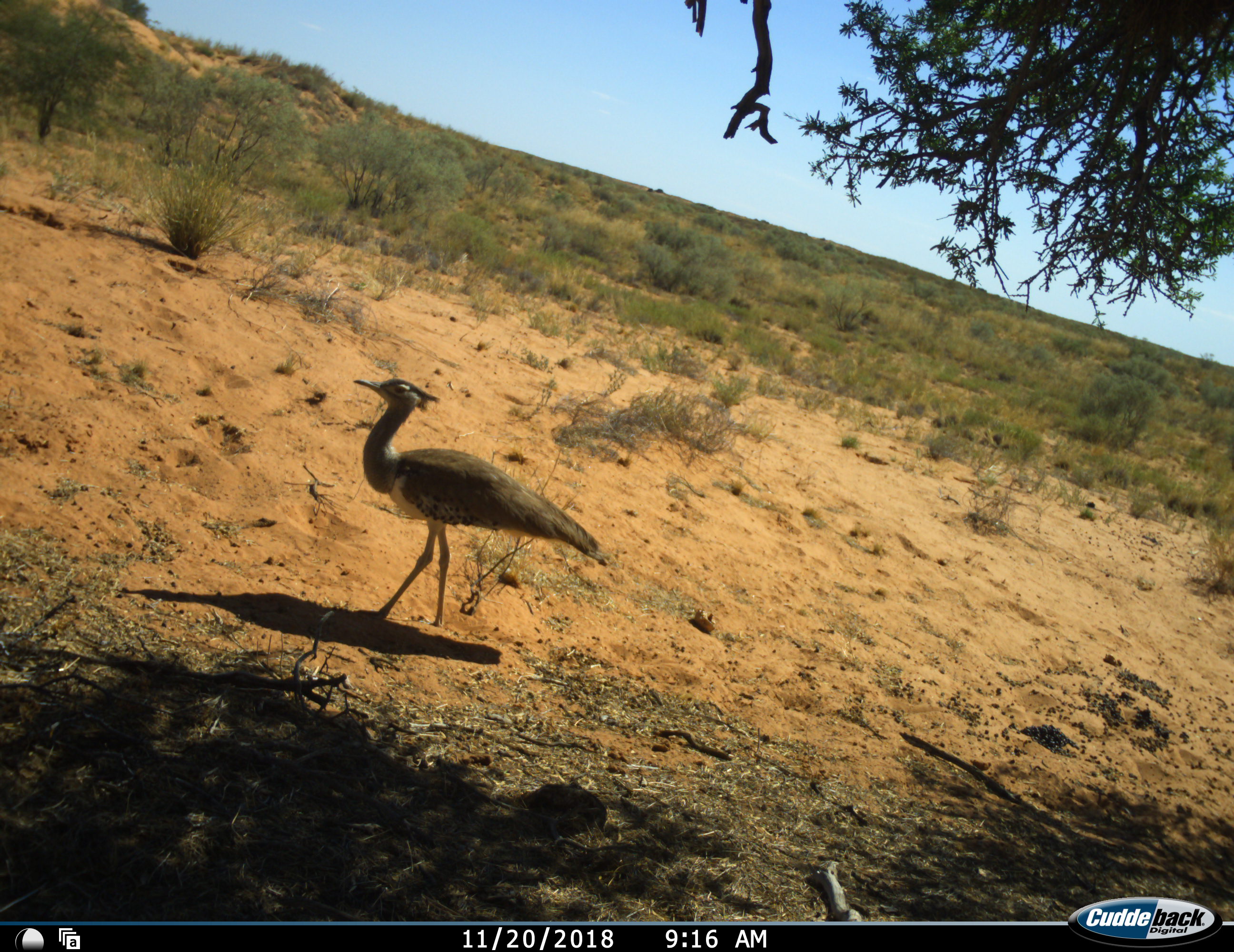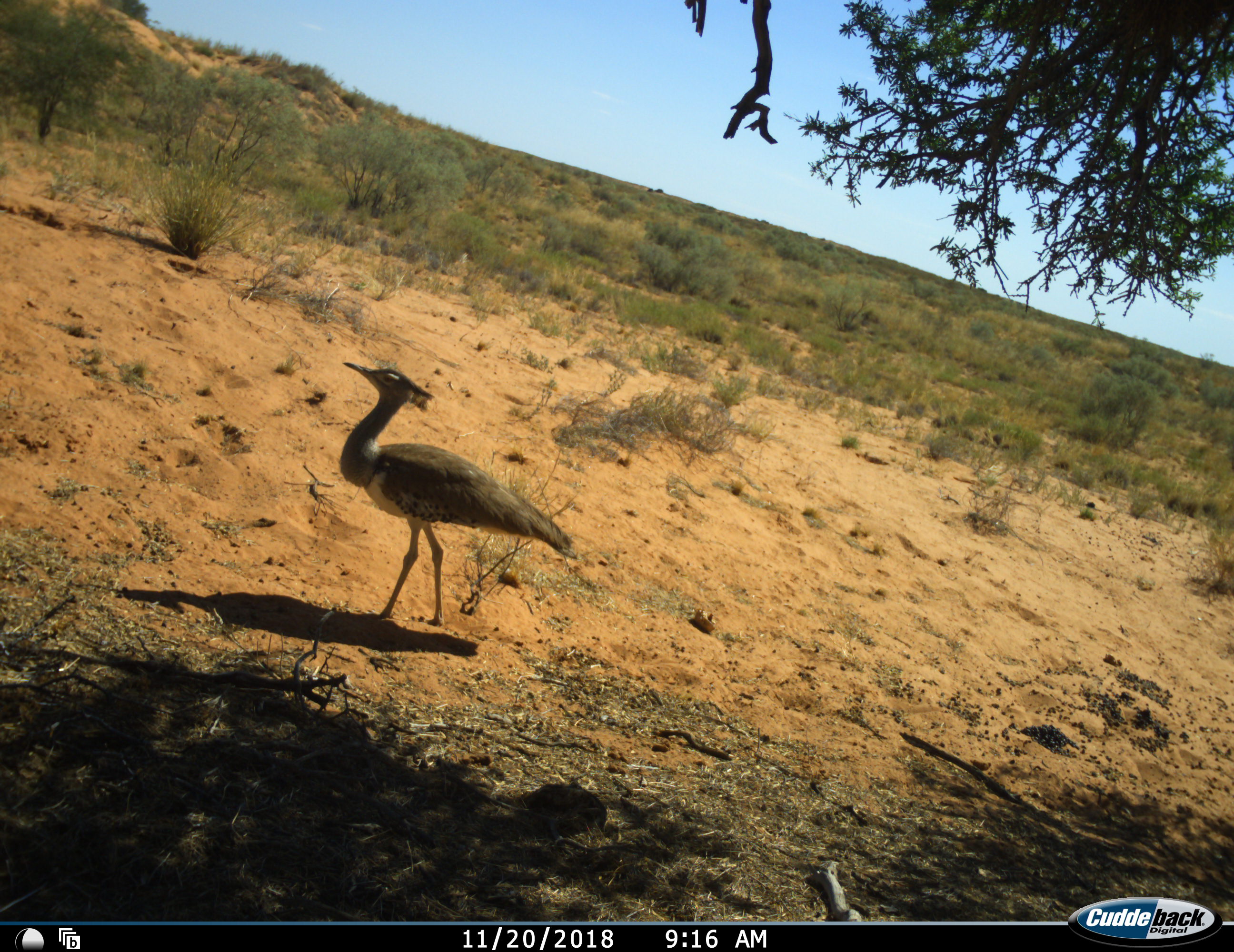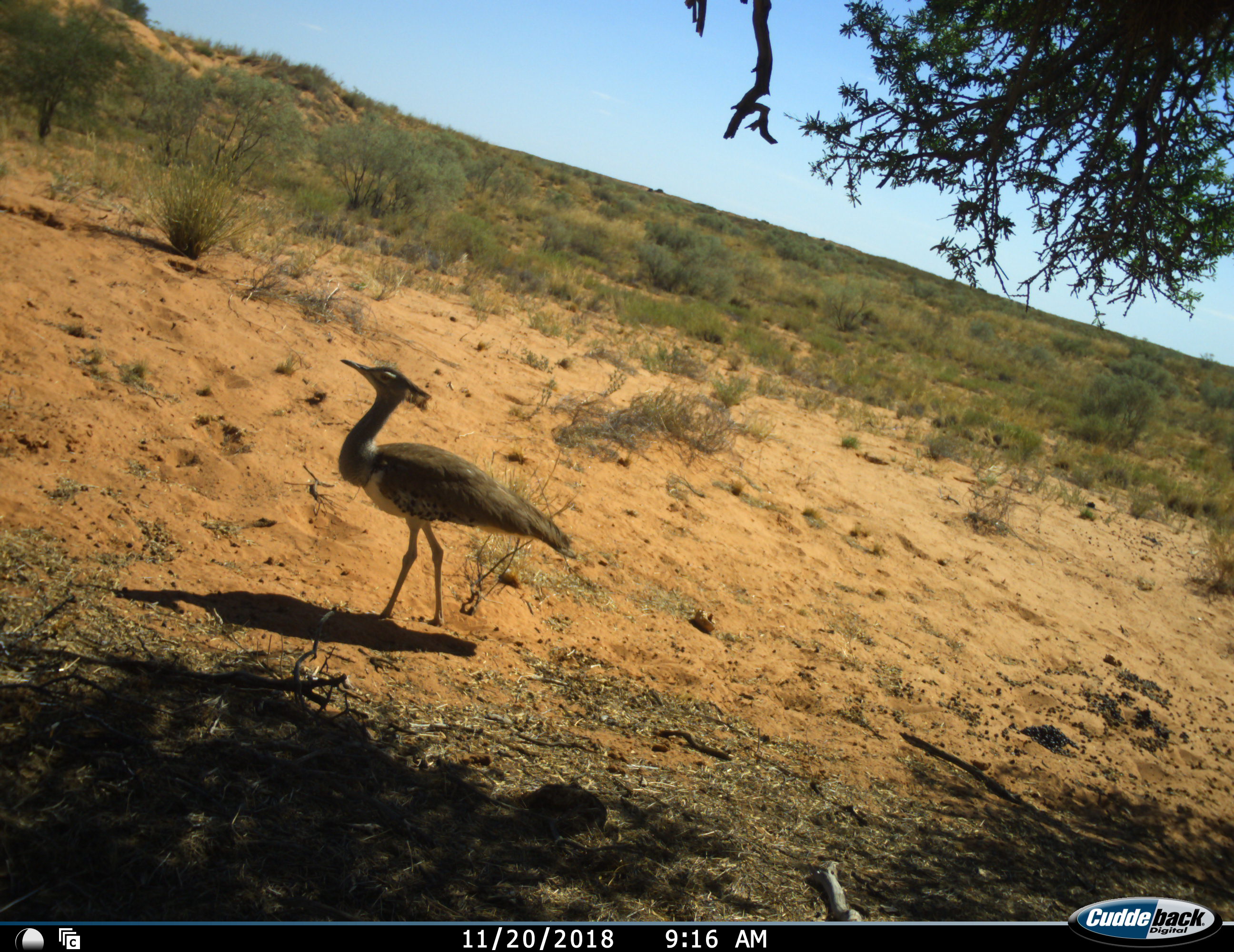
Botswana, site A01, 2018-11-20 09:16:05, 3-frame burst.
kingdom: Animalia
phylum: Chordata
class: Aves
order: Otidiformes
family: Otididae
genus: Ardeotis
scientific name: Ardeotis kori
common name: kori bustard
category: bustardkori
Bustardkori (kori bustard) (Ardeotis kori), count 1. Behavior (volunteer vote fractions): standing 60%, resting 10%, moving 30%, interacting 0%. Young present (vote fraction): 0%. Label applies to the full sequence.